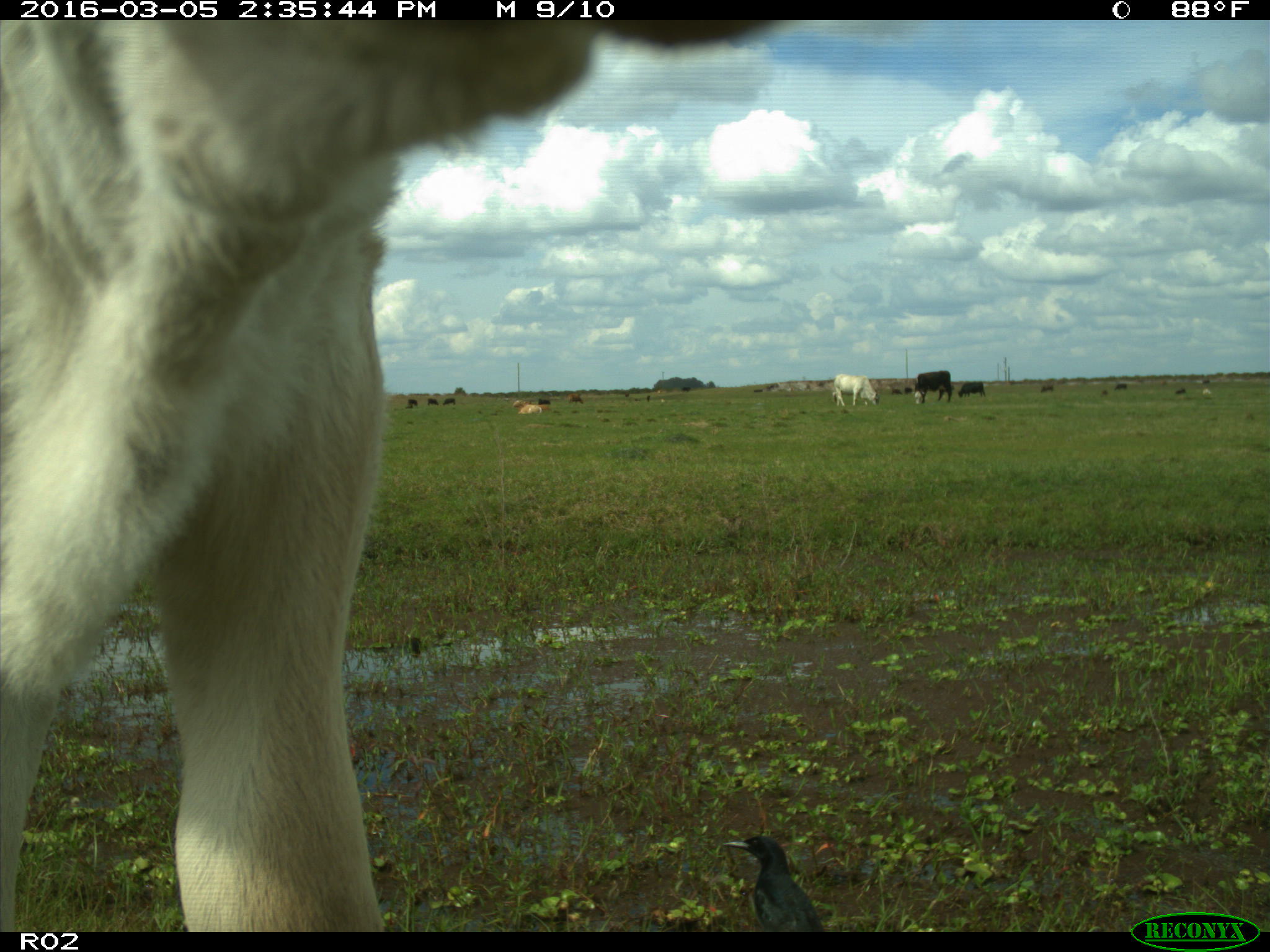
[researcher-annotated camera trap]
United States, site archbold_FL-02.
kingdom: Animalia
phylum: Chordata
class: Mammalia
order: Artiodactyla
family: Bovidae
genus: Bos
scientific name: Bos taurus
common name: domestic cow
Bos taurus (domestic cow).